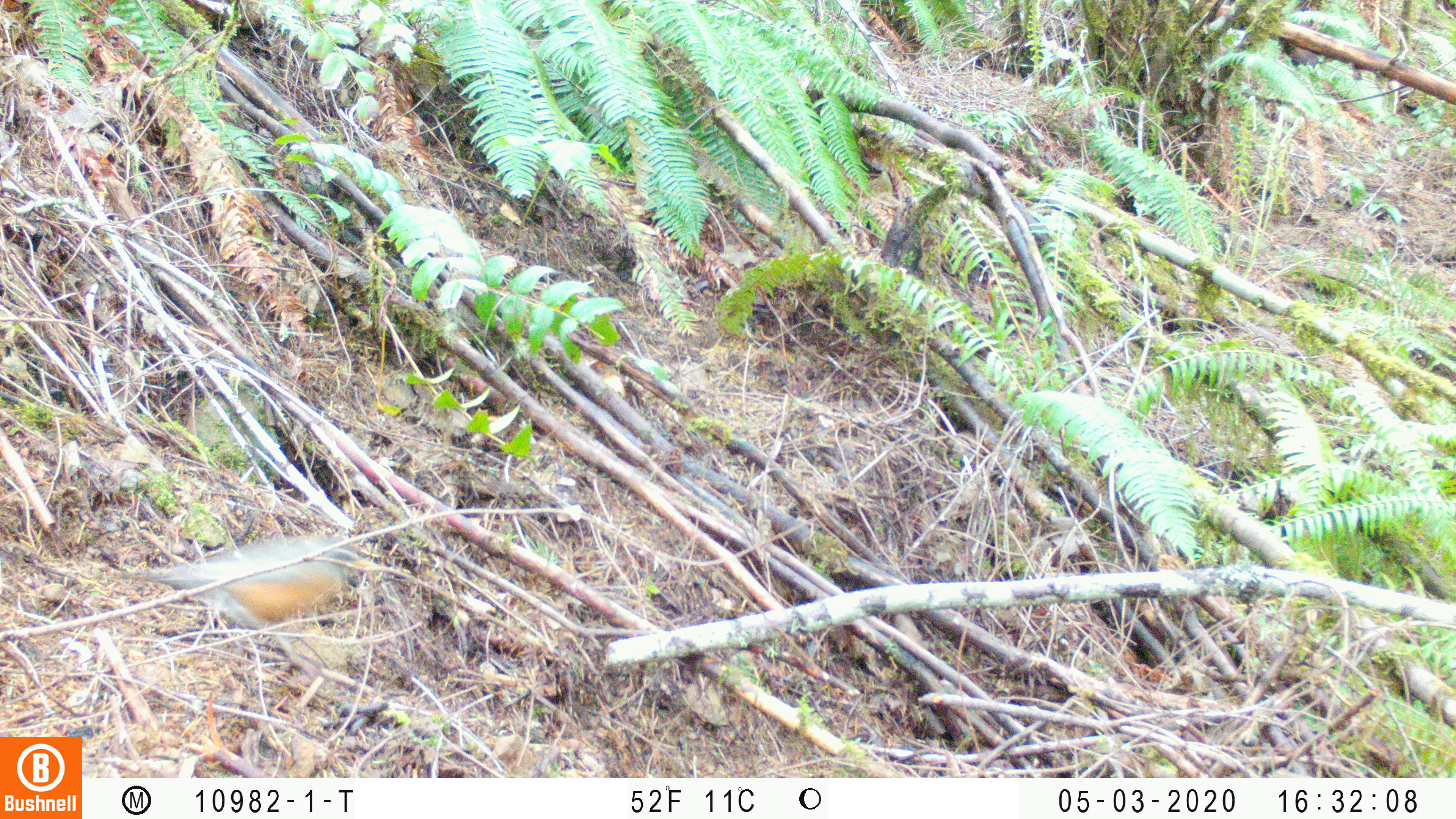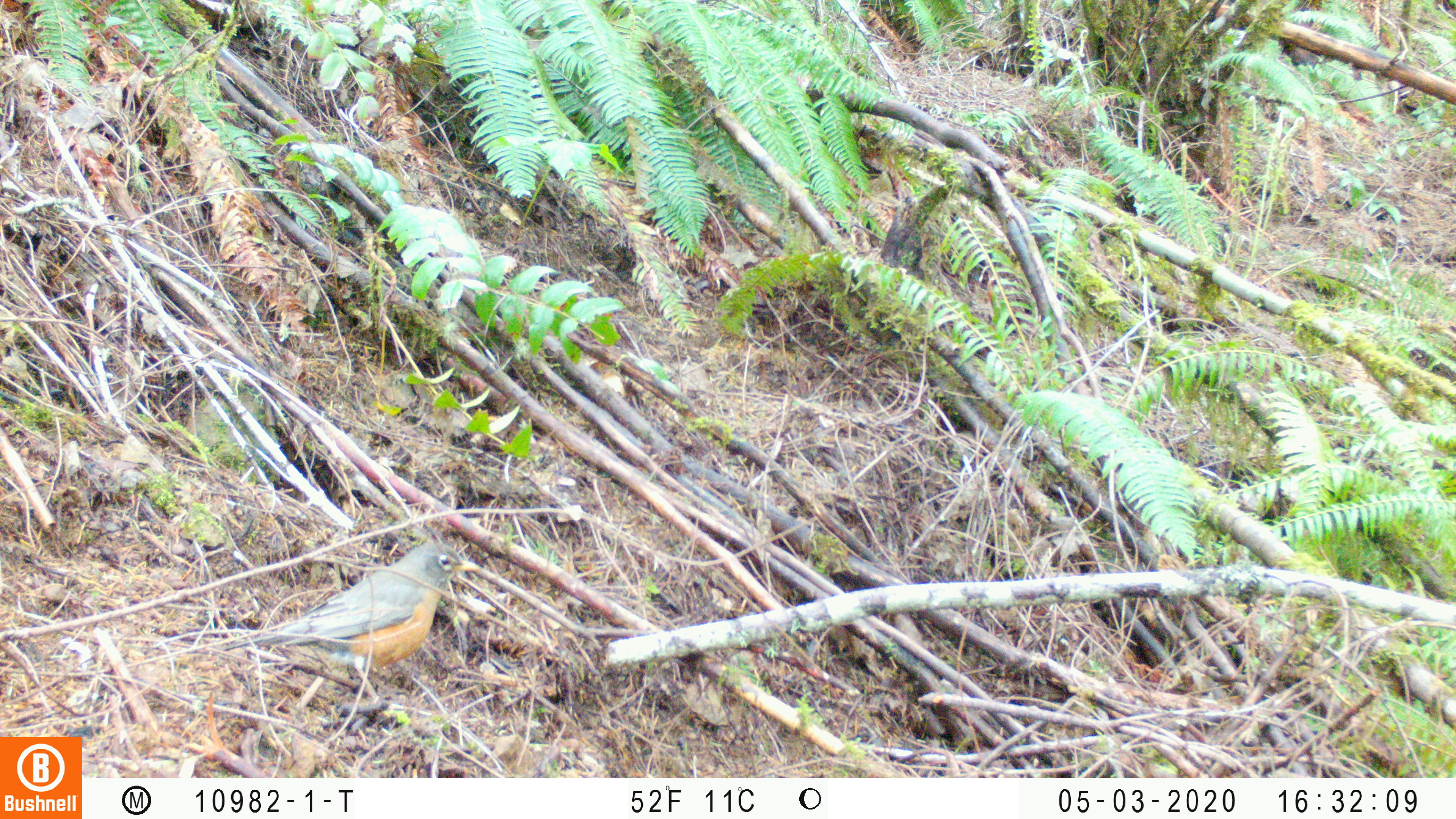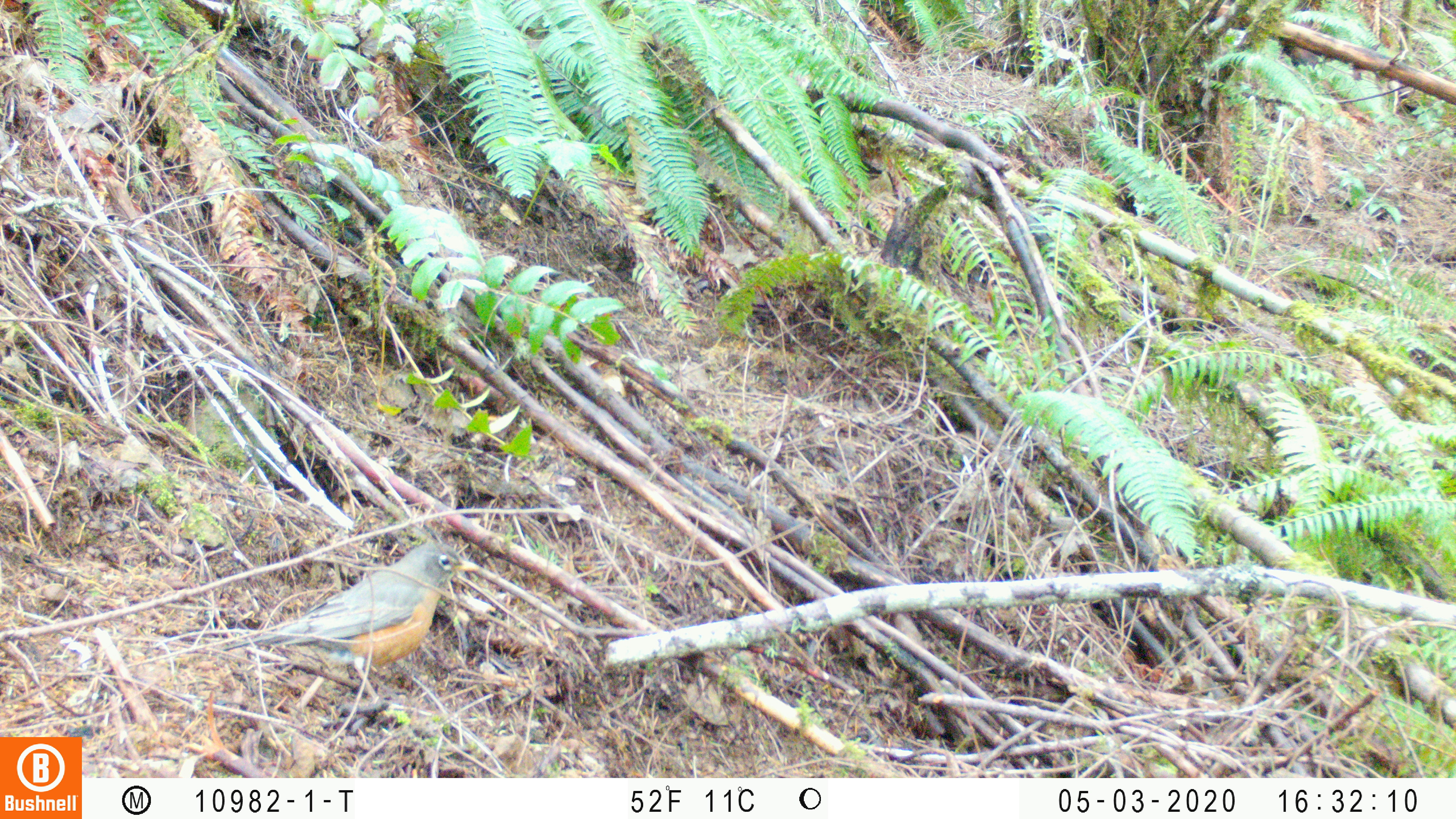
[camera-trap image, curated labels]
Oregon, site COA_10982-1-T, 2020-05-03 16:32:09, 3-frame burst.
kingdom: Animalia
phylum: Chordata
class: Aves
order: Passeriformes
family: Turdidae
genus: Turdus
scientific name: Turdus migratorius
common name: american robin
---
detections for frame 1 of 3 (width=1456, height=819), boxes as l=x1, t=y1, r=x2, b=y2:
american robin: l=100, t=525, r=391, b=660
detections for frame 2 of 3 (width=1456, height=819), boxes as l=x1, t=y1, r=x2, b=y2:
american robin: l=190, t=521, r=491, b=719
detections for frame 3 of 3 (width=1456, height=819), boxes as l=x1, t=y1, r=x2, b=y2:
american robin: l=175, t=531, r=497, b=714